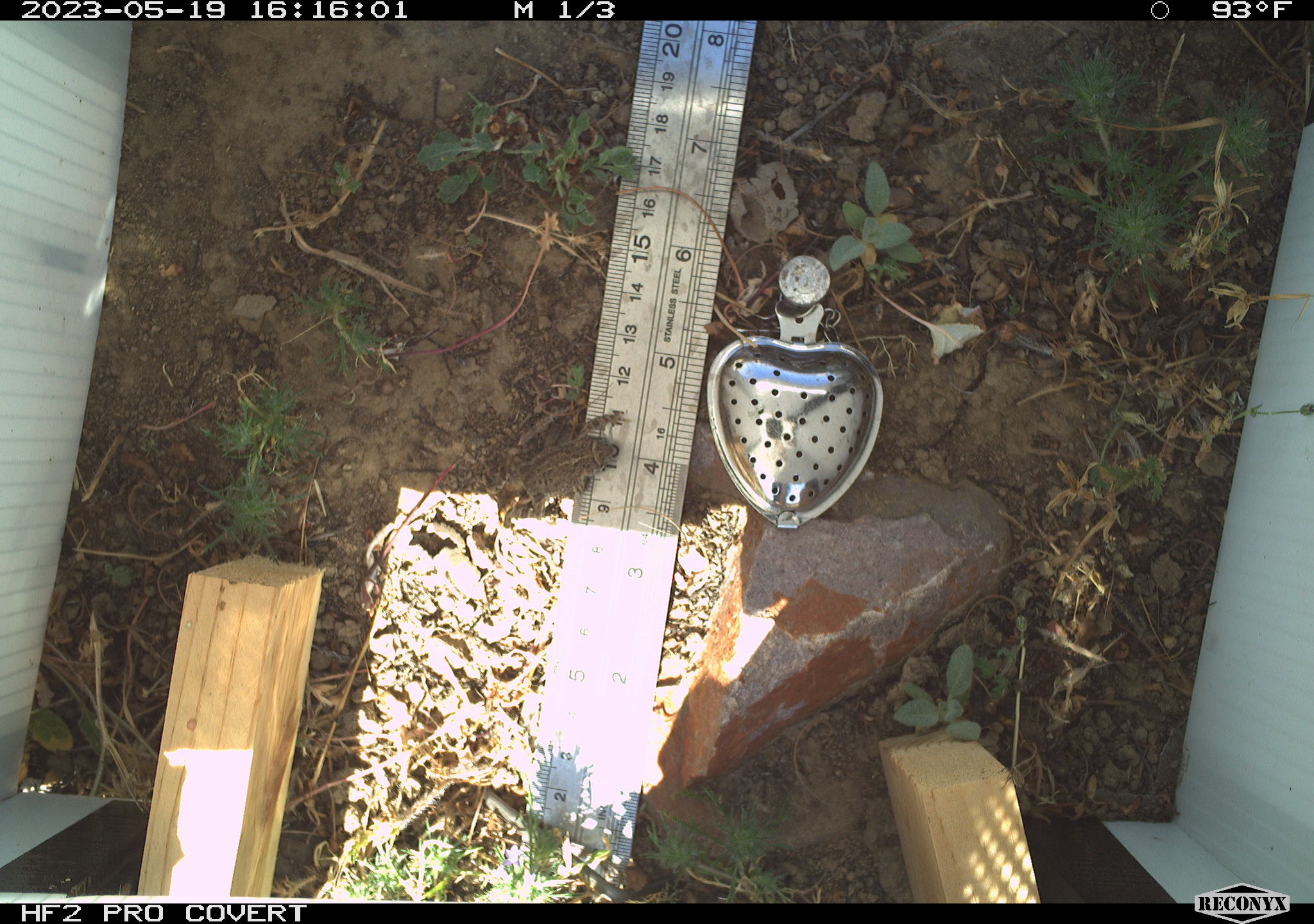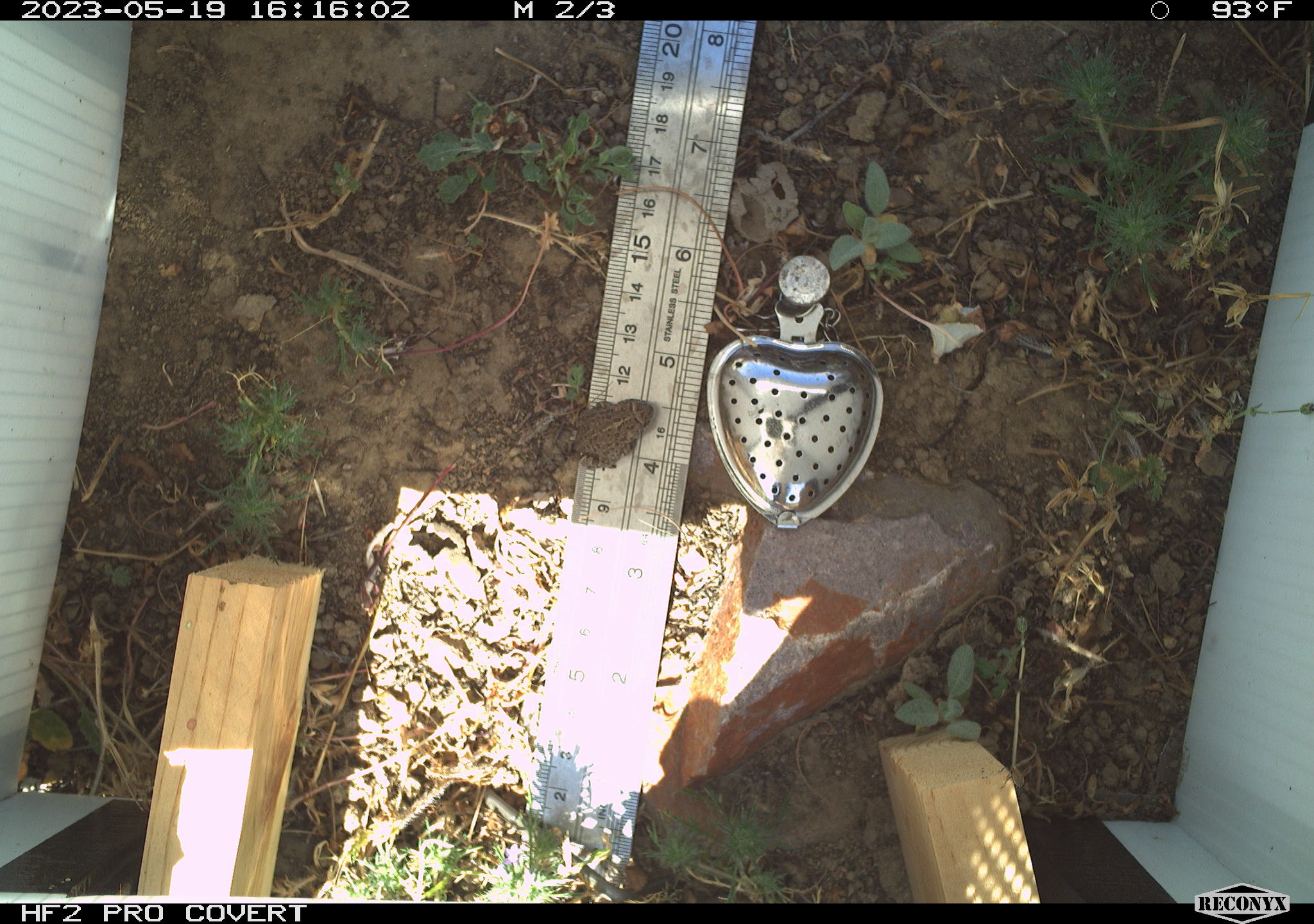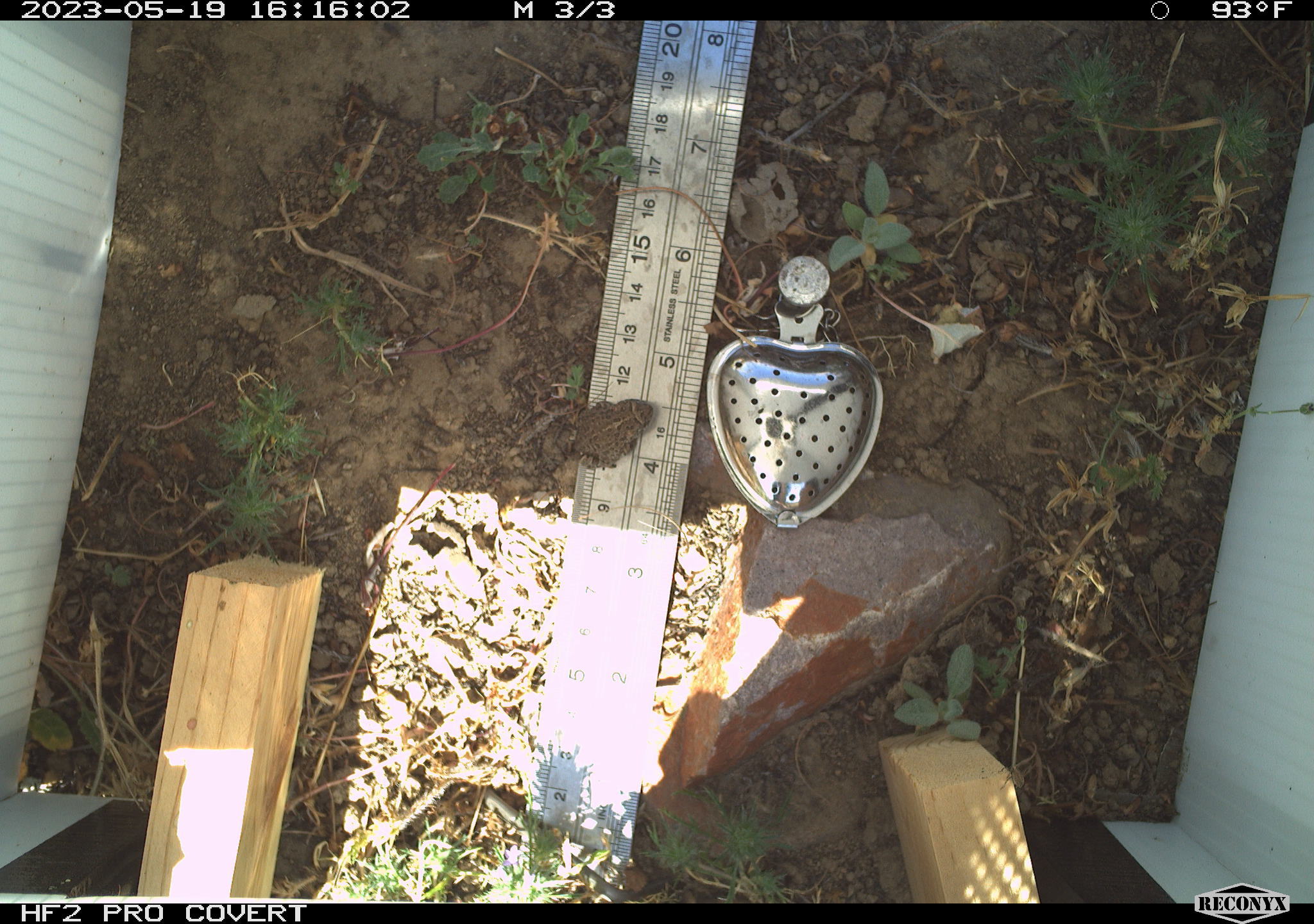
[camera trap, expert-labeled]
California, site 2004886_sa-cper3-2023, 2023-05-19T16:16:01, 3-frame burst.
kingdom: Animalia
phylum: Chordata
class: Amphibia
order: Anura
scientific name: Anura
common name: frogs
Frogs (Anura).